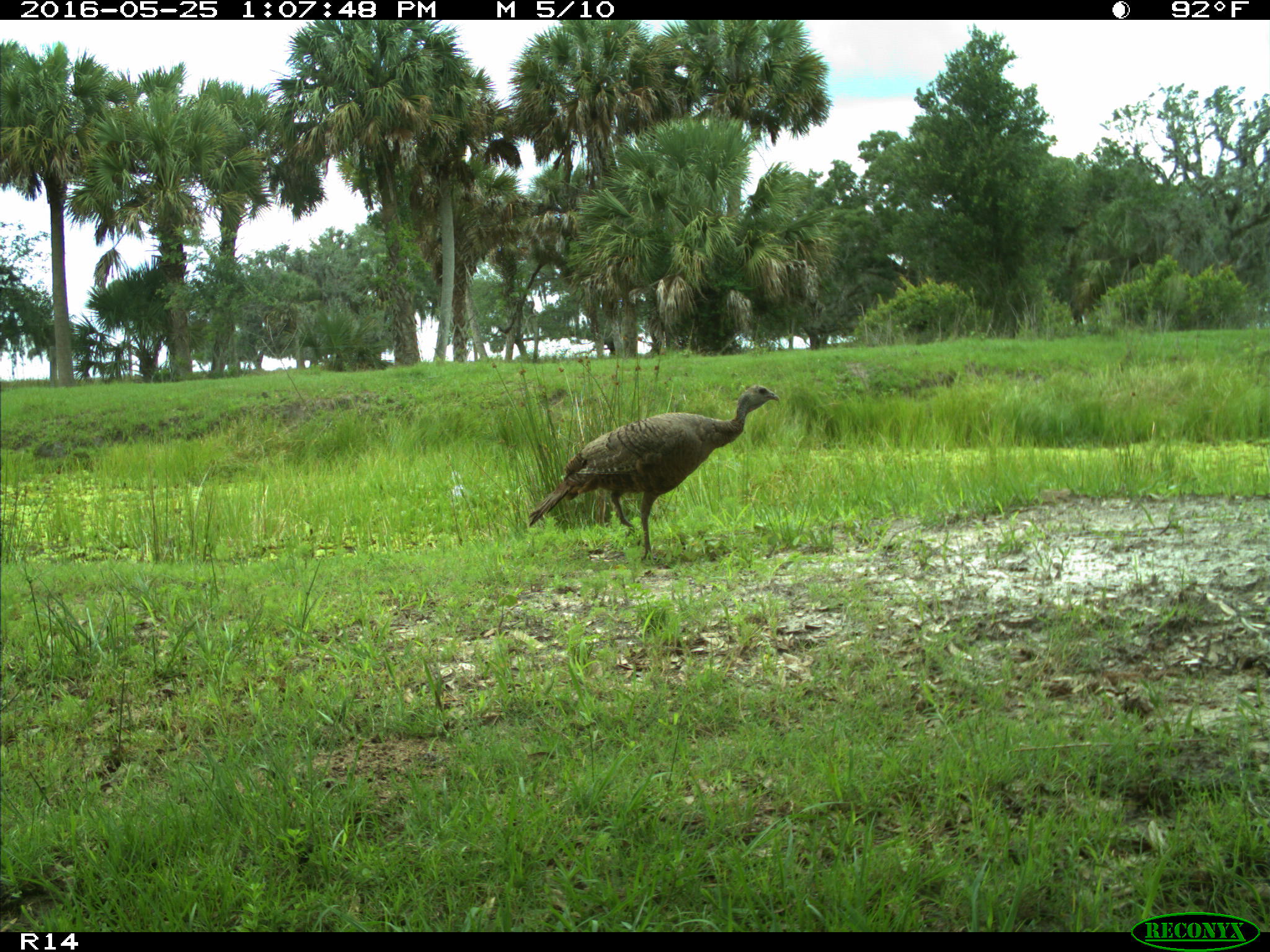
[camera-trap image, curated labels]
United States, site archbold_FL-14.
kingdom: Animalia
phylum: Chordata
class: Aves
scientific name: Aves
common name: birds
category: unidentified bird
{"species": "unidentified bird (birds) (Aves)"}